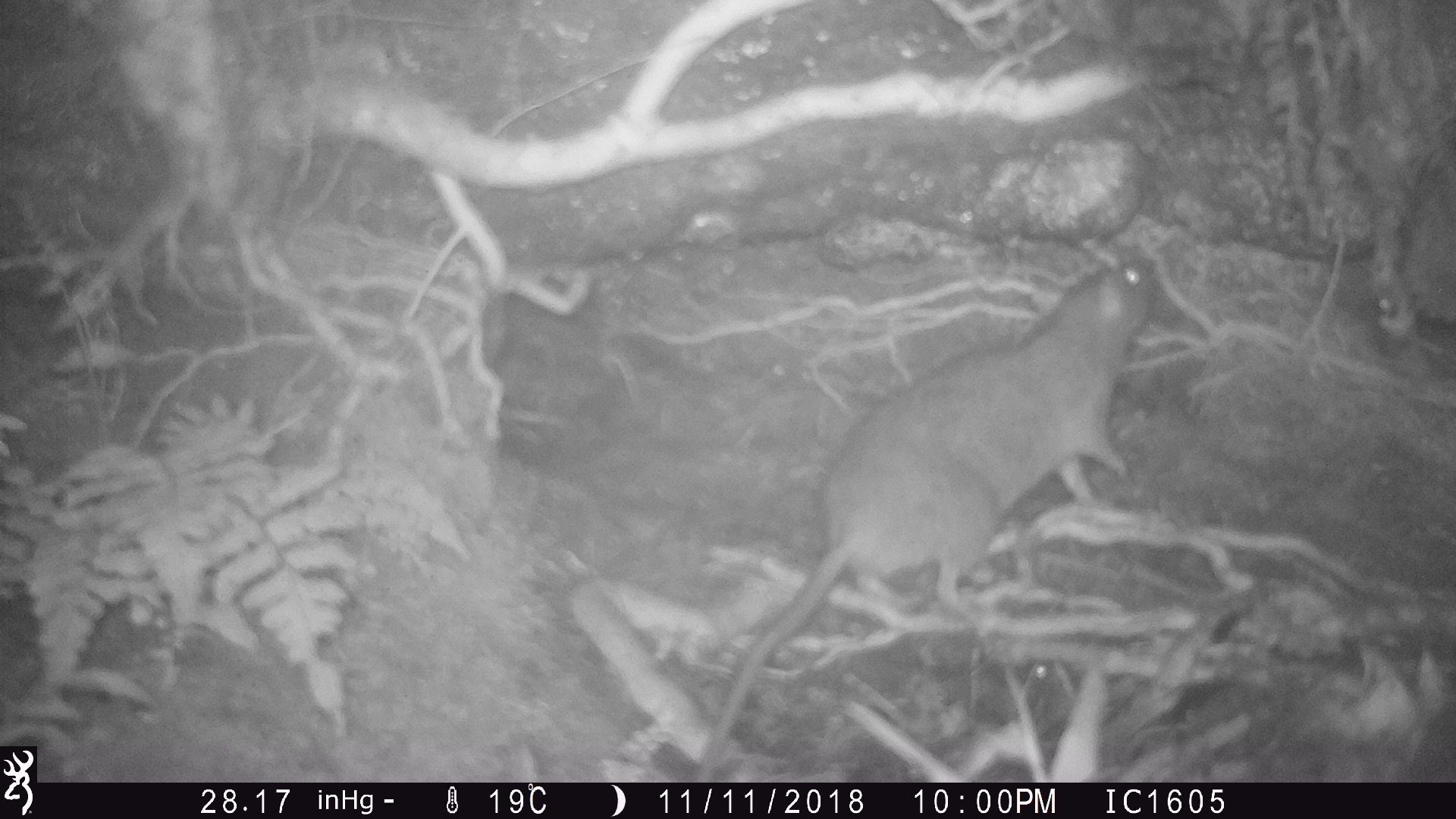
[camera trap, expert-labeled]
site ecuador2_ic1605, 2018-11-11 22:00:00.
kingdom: Animalia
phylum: Chordata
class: Mammalia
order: Rodentia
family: Muridae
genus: Rattus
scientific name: Rattus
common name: rat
Rat (Rattus).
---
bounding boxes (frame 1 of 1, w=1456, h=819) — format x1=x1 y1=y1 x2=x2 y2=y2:
rat: x1=680 y1=241 x2=1178 y2=781